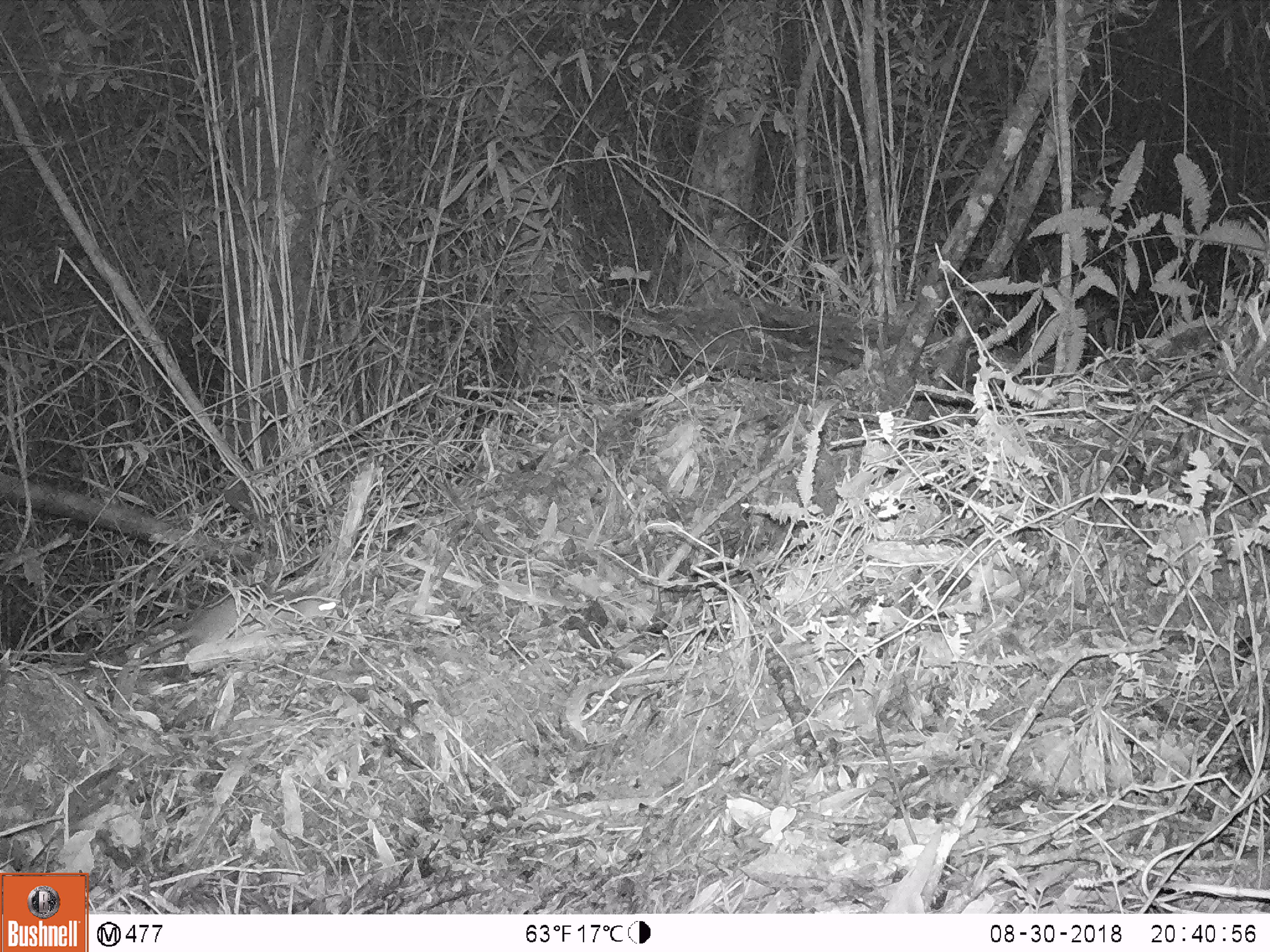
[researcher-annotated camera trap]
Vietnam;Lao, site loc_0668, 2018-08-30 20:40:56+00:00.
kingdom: Animalia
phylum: Chordata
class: Mammalia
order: Rodentia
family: Muridae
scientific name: Muridae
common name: old-world mice and rats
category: unidentified murid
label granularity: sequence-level